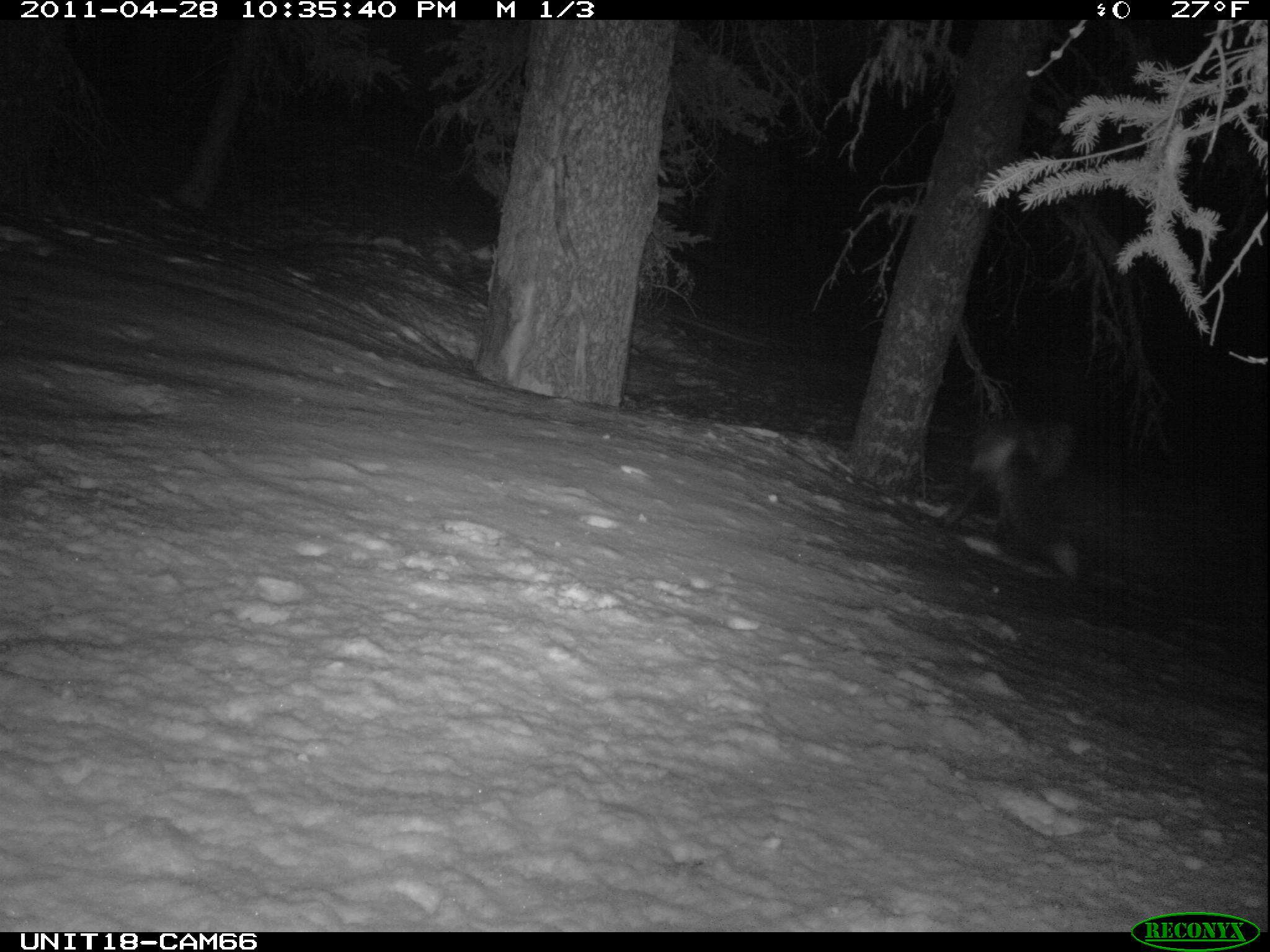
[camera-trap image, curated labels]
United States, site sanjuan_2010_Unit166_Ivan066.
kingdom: Animalia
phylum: Chordata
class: Mammalia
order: Carnivora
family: Canidae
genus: Vulpes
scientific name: Vulpes vulpes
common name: red fox